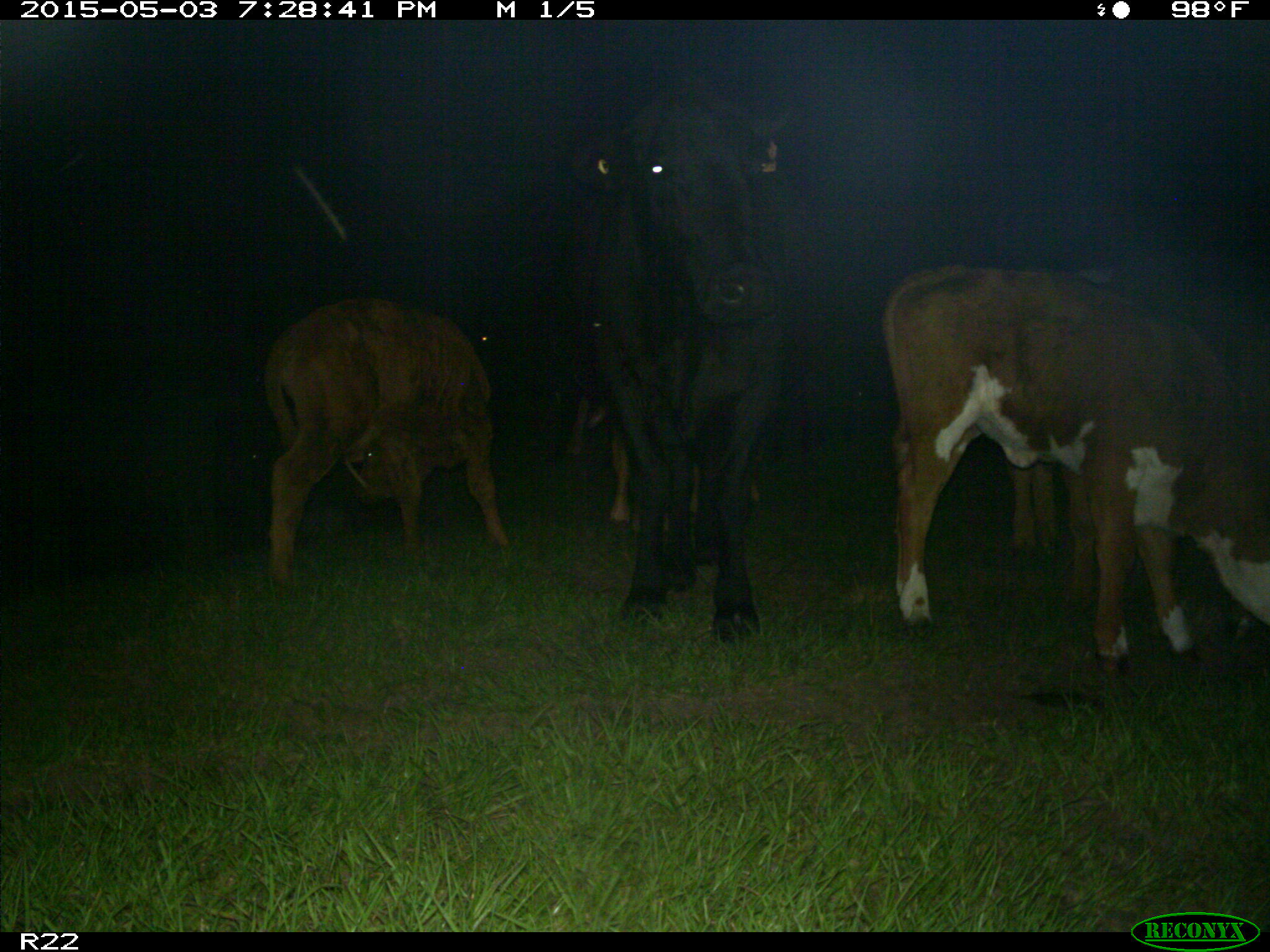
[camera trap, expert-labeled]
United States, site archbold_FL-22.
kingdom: Animalia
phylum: Chordata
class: Mammalia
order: Artiodactyla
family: Bovidae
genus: Bos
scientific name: Bos taurus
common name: domestic cow